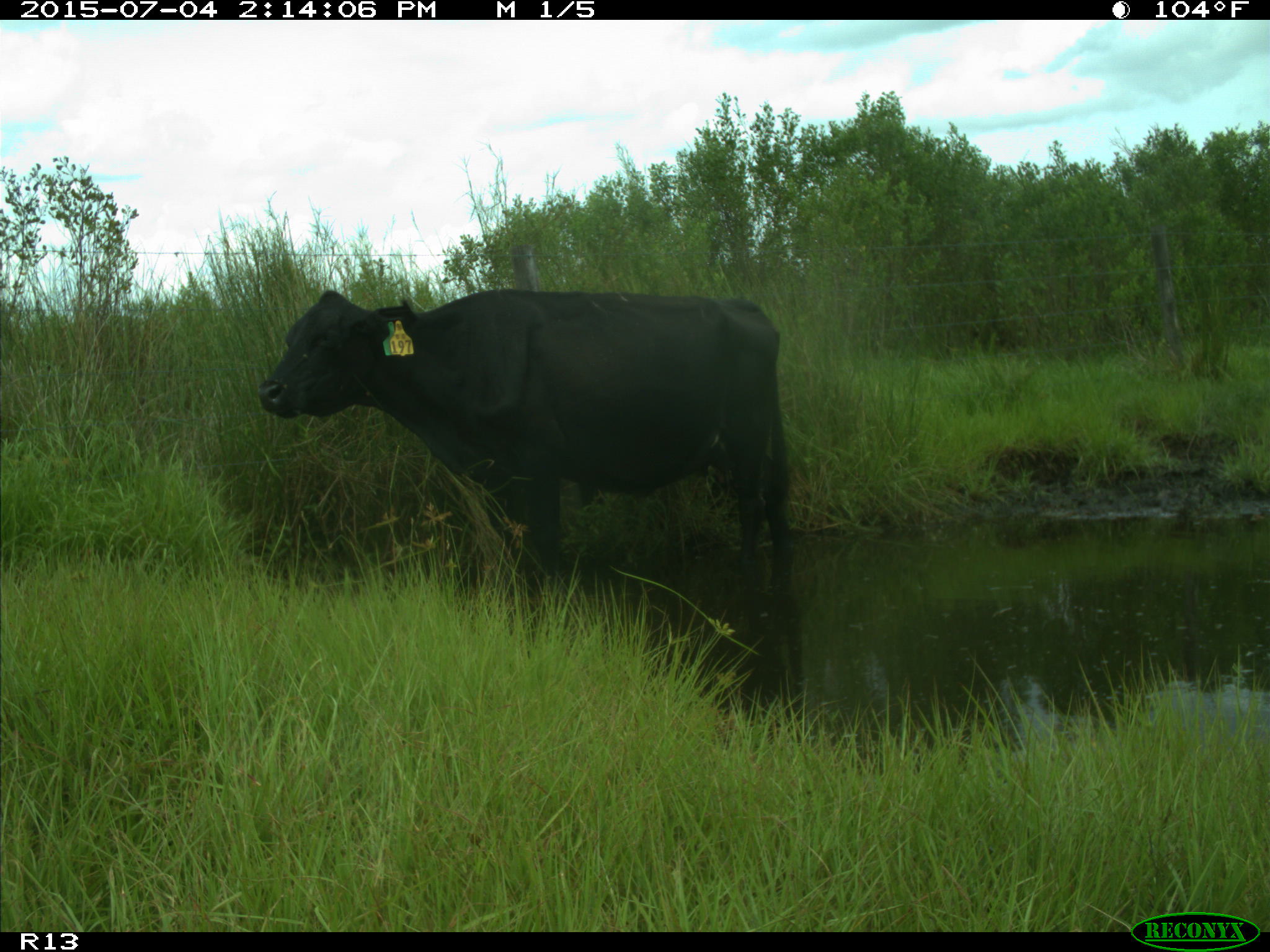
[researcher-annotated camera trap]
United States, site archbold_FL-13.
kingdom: Animalia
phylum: Chordata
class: Mammalia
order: Artiodactyla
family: Bovidae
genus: Bos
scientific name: Bos taurus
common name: domestic cow